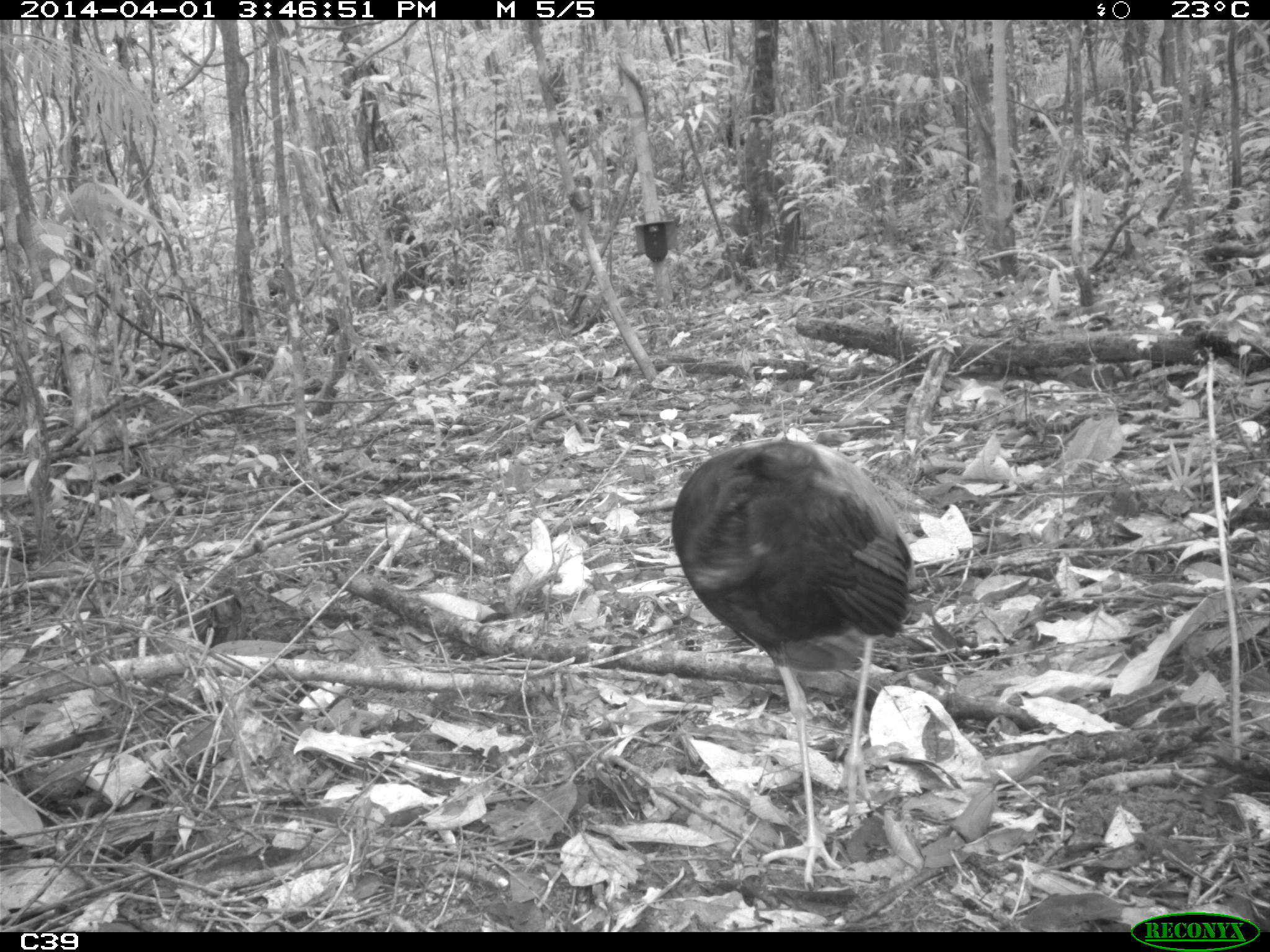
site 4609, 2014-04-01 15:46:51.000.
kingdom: Animalia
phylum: Chordata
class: Aves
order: Gruiformes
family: Psophiidae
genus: Psophia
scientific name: Psophia crepitans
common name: gray-winged trumpeter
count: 1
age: adult